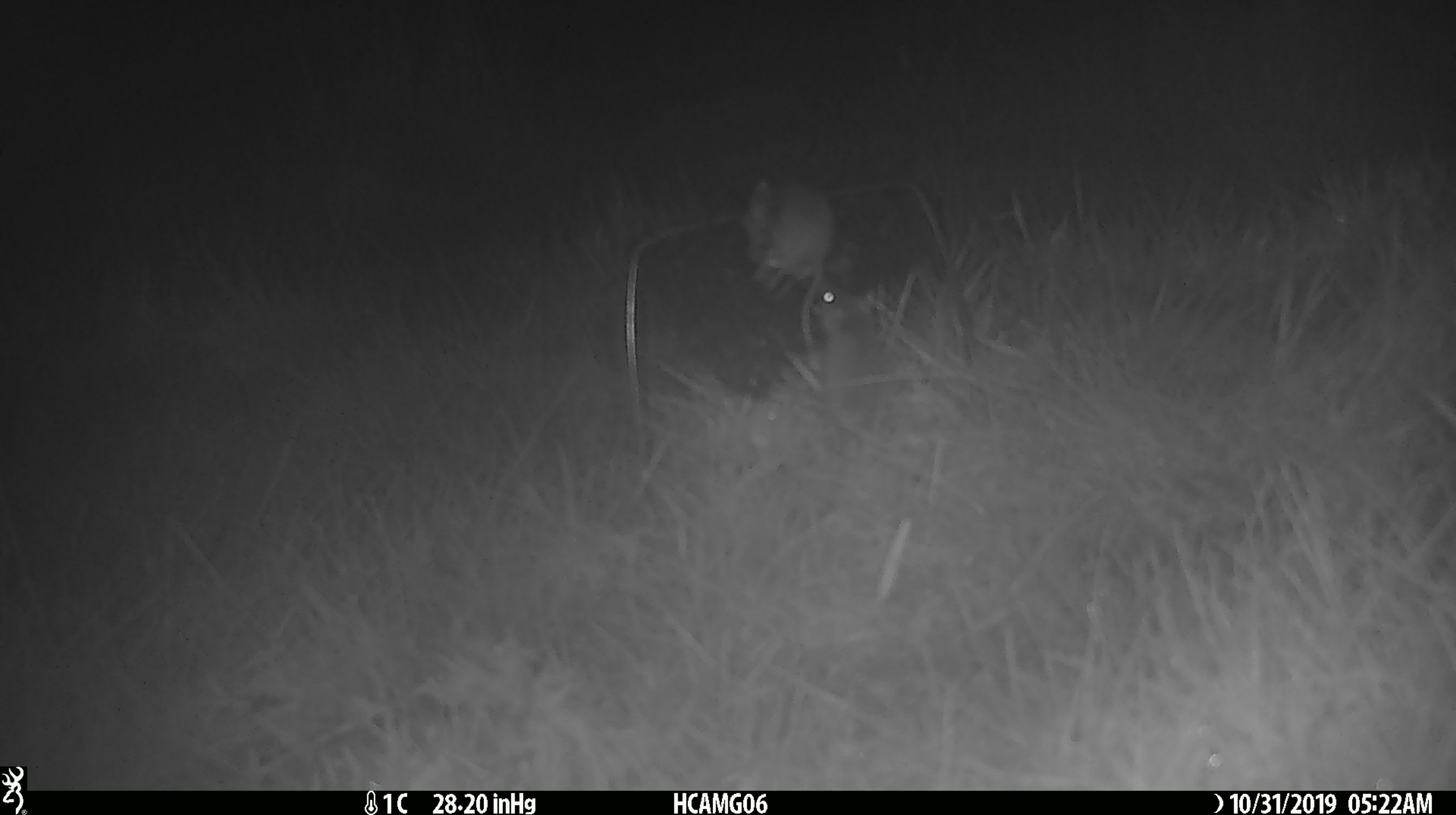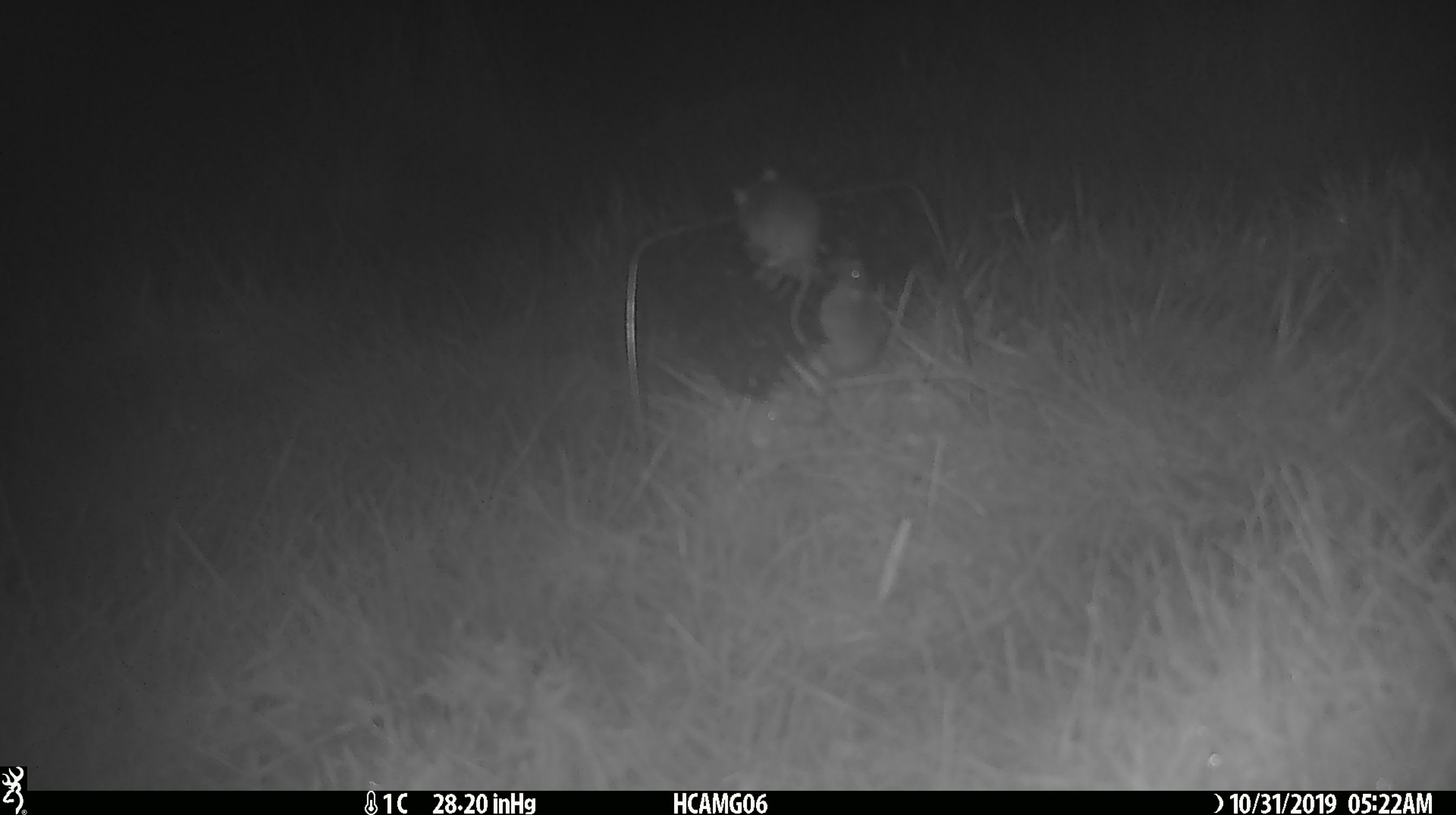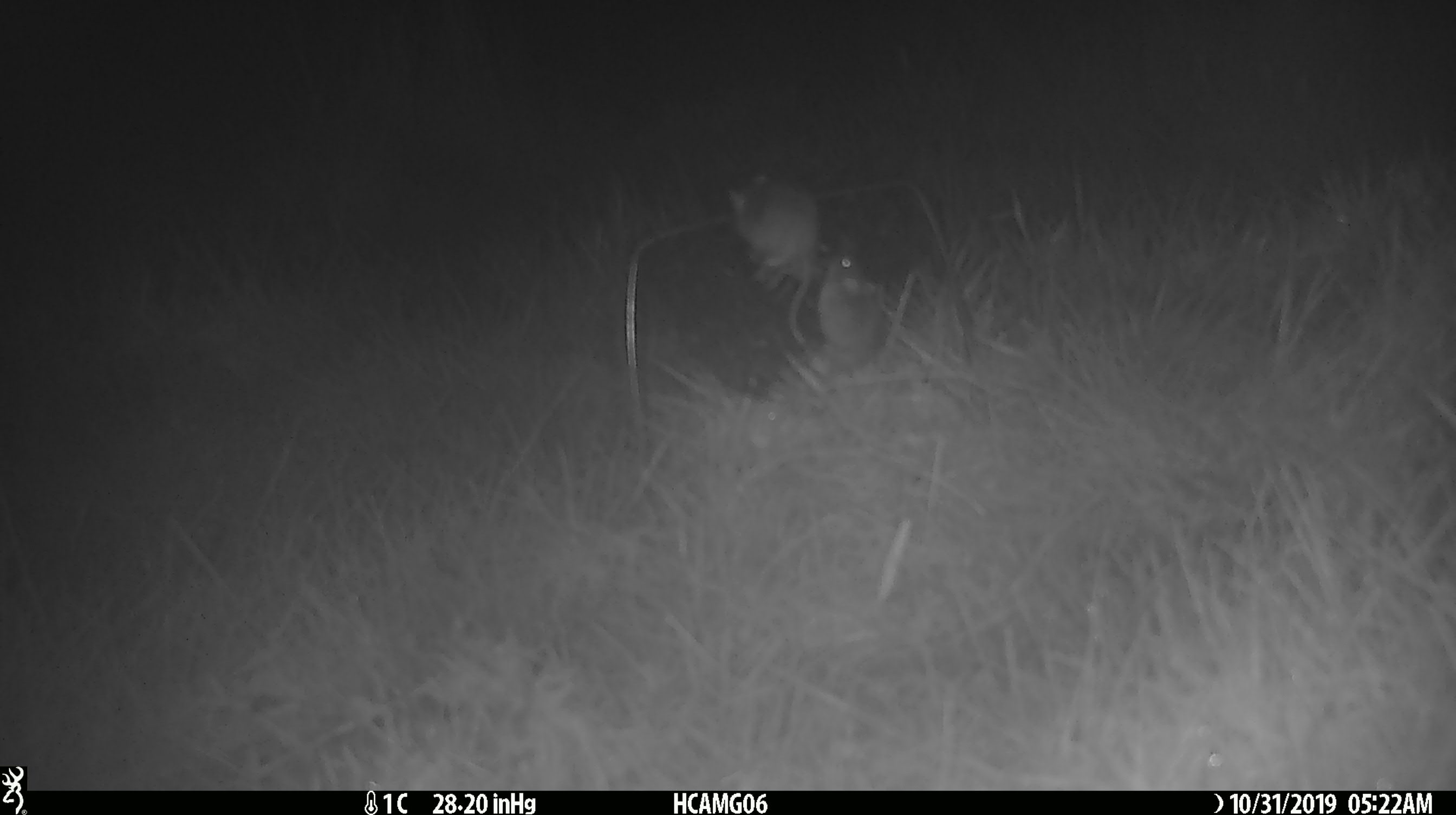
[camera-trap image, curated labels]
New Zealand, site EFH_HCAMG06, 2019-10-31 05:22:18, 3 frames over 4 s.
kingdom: Animalia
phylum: Chordata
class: Mammalia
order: Rodentia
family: Muridae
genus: Mus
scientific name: Mus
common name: mouse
Mouse (Mus).